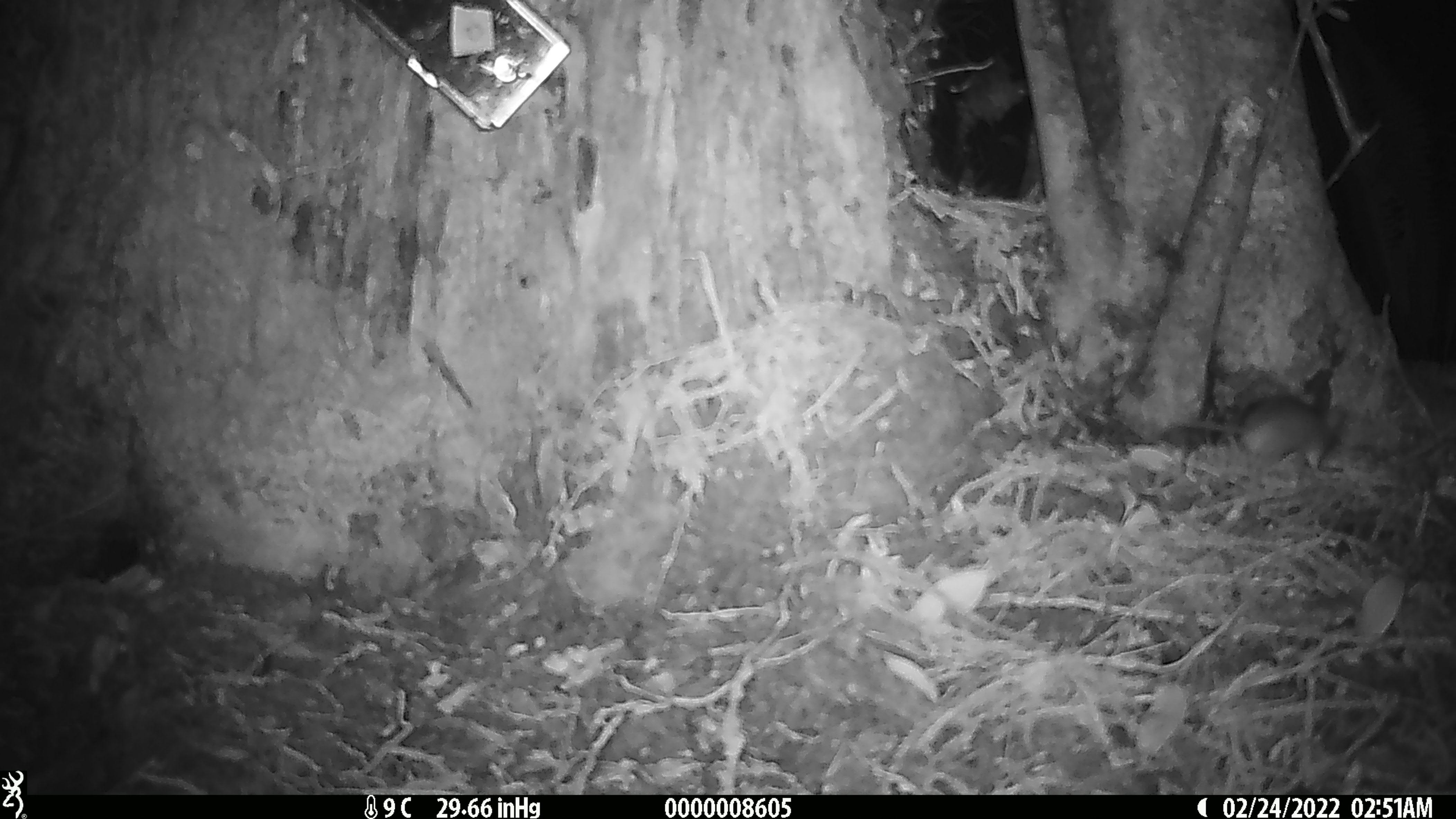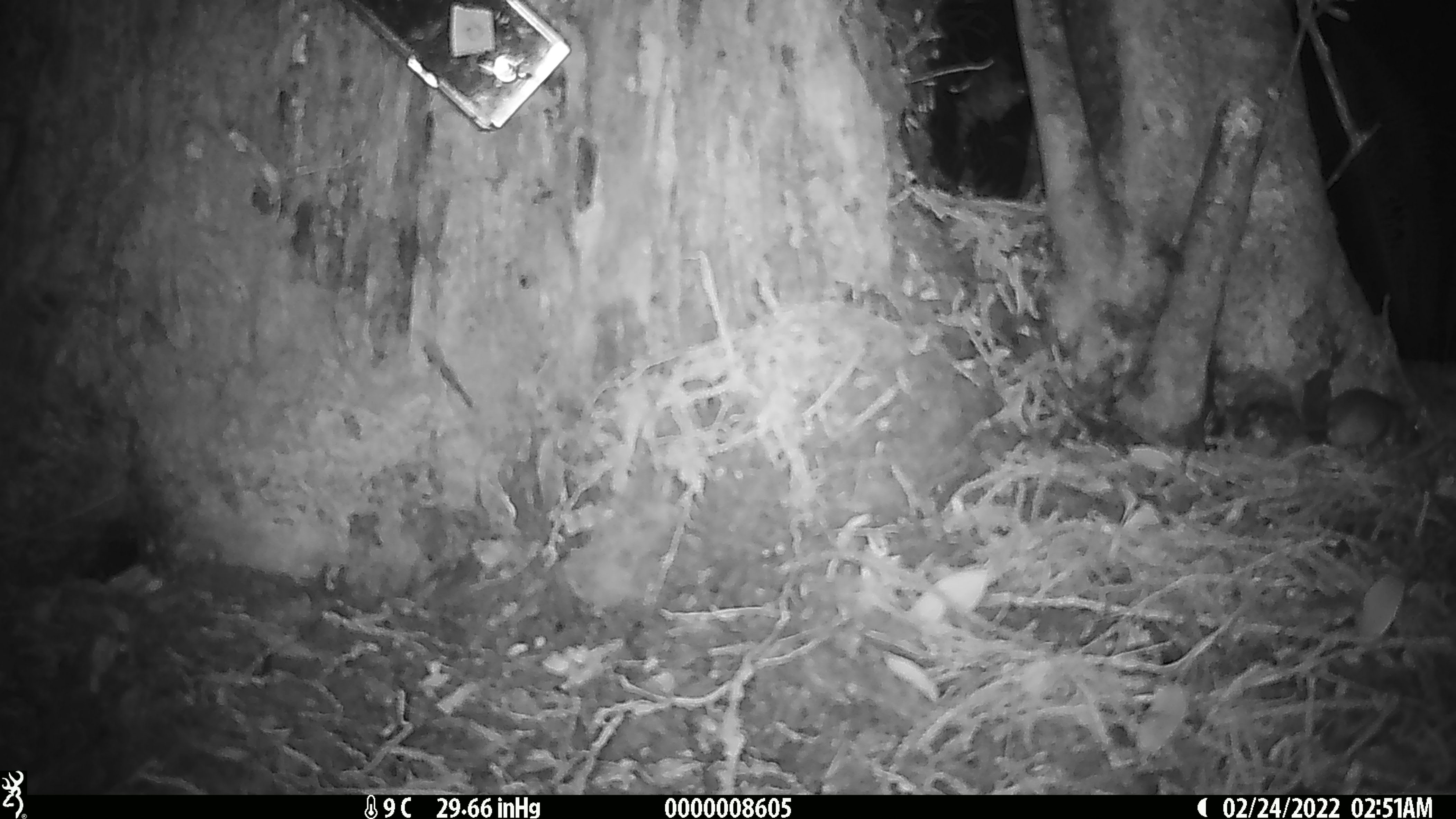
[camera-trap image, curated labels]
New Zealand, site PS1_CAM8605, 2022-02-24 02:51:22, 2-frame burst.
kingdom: Animalia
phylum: Chordata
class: Mammalia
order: Rodentia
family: Muridae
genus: Mus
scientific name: Mus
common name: mouse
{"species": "mouse (Mus)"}